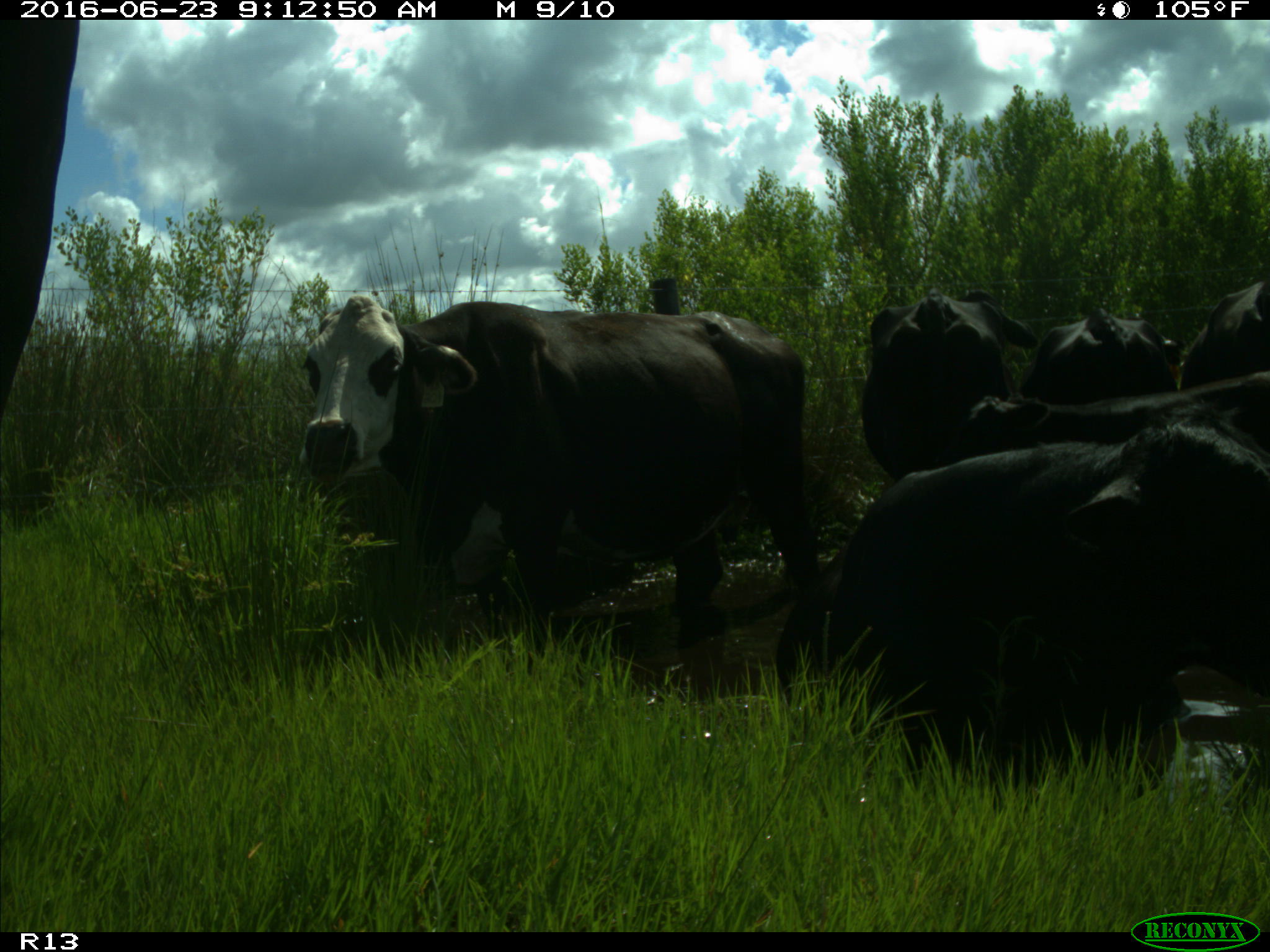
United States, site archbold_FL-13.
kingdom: Animalia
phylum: Chordata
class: Mammalia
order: Artiodactyla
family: Bovidae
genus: Bos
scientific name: Bos taurus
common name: domestic cow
Bos taurus (domestic cow).